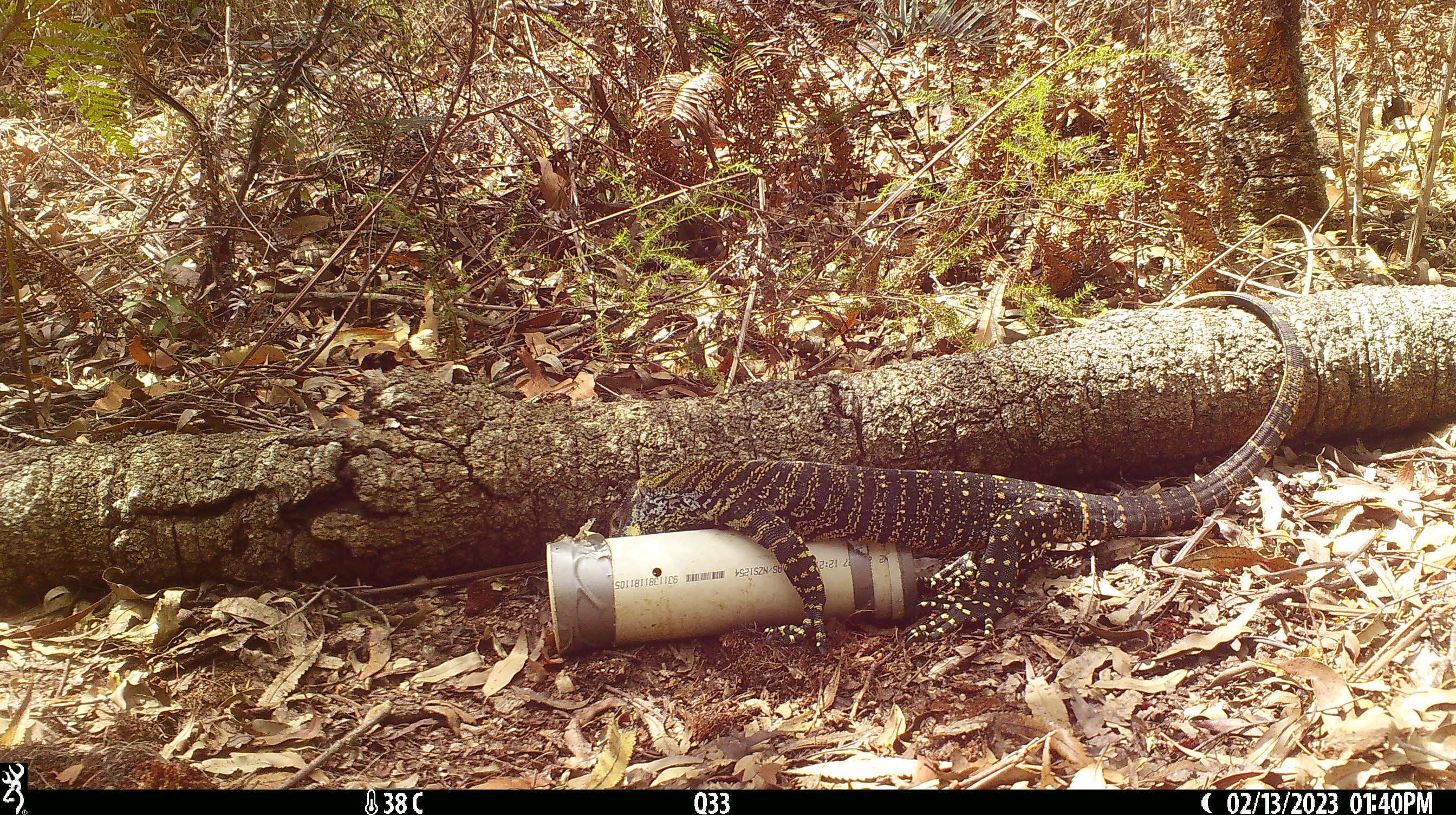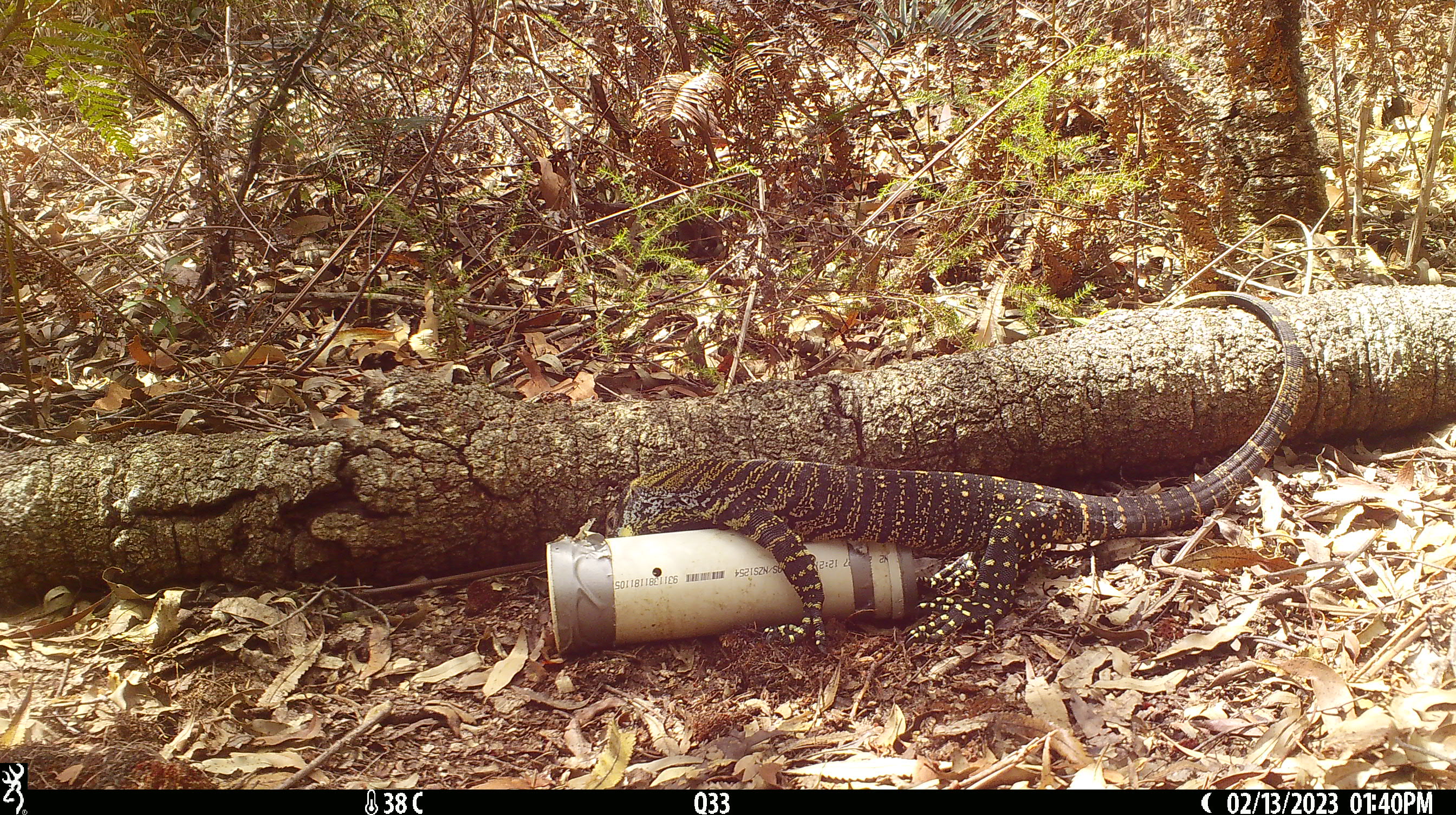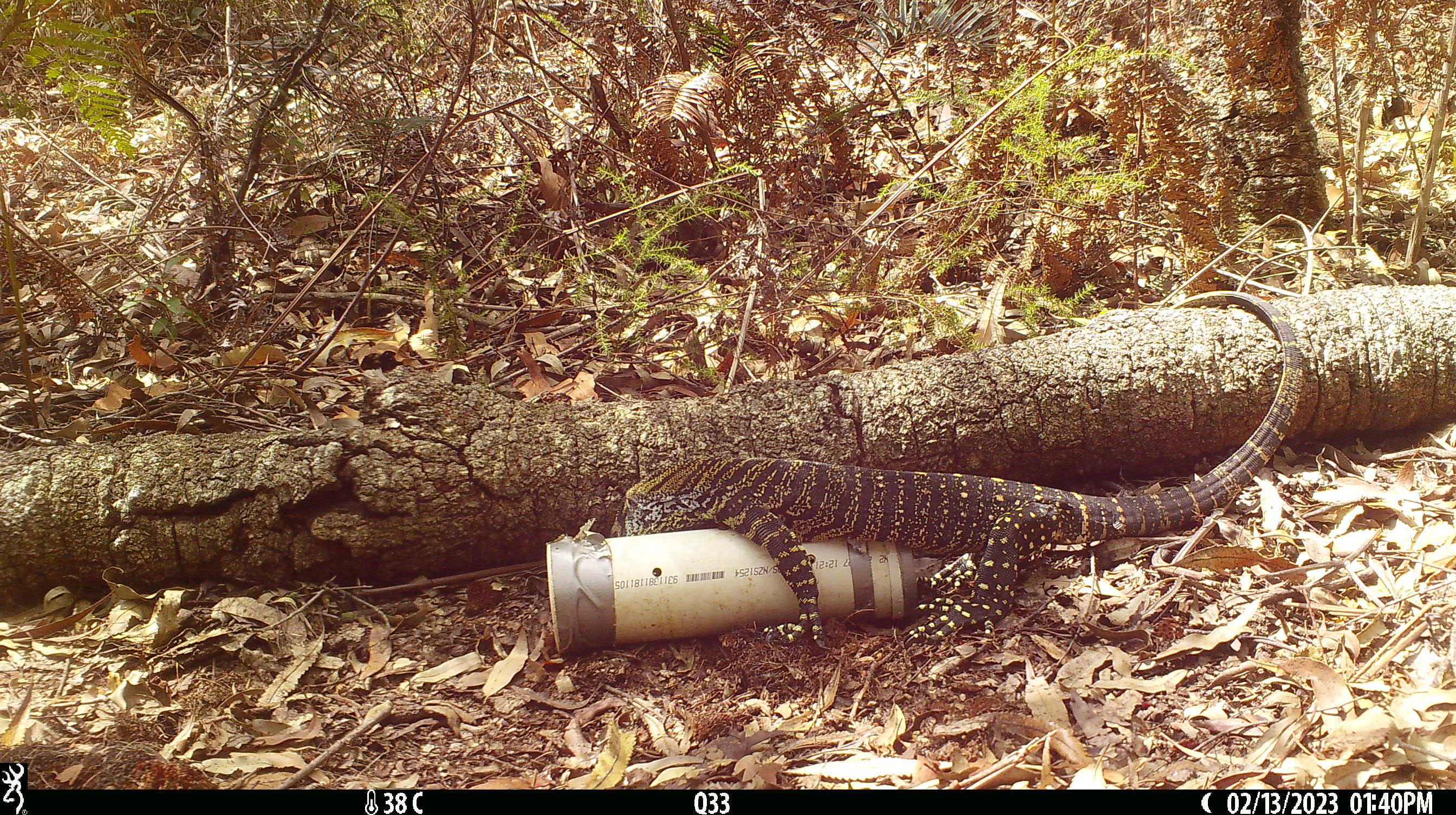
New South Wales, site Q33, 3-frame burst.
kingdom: Animalia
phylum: Chordata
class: Reptilia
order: Squamata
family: Varanidae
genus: Varanus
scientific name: Varanus varius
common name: lace monitor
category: goanna